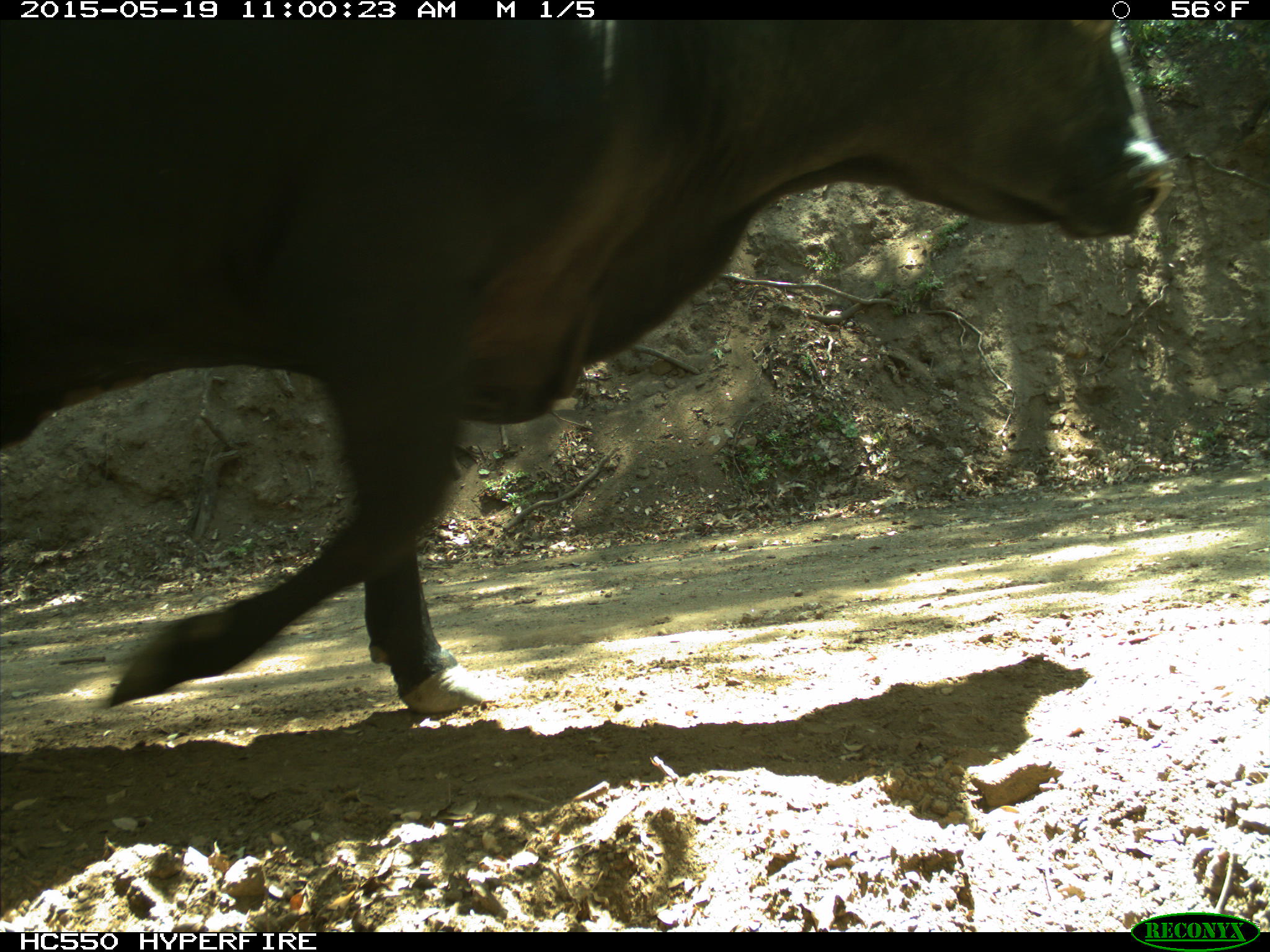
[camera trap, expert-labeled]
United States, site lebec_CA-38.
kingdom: Animalia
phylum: Chordata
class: Mammalia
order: Artiodactyla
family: Bovidae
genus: Bos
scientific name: Bos taurus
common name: domestic cow